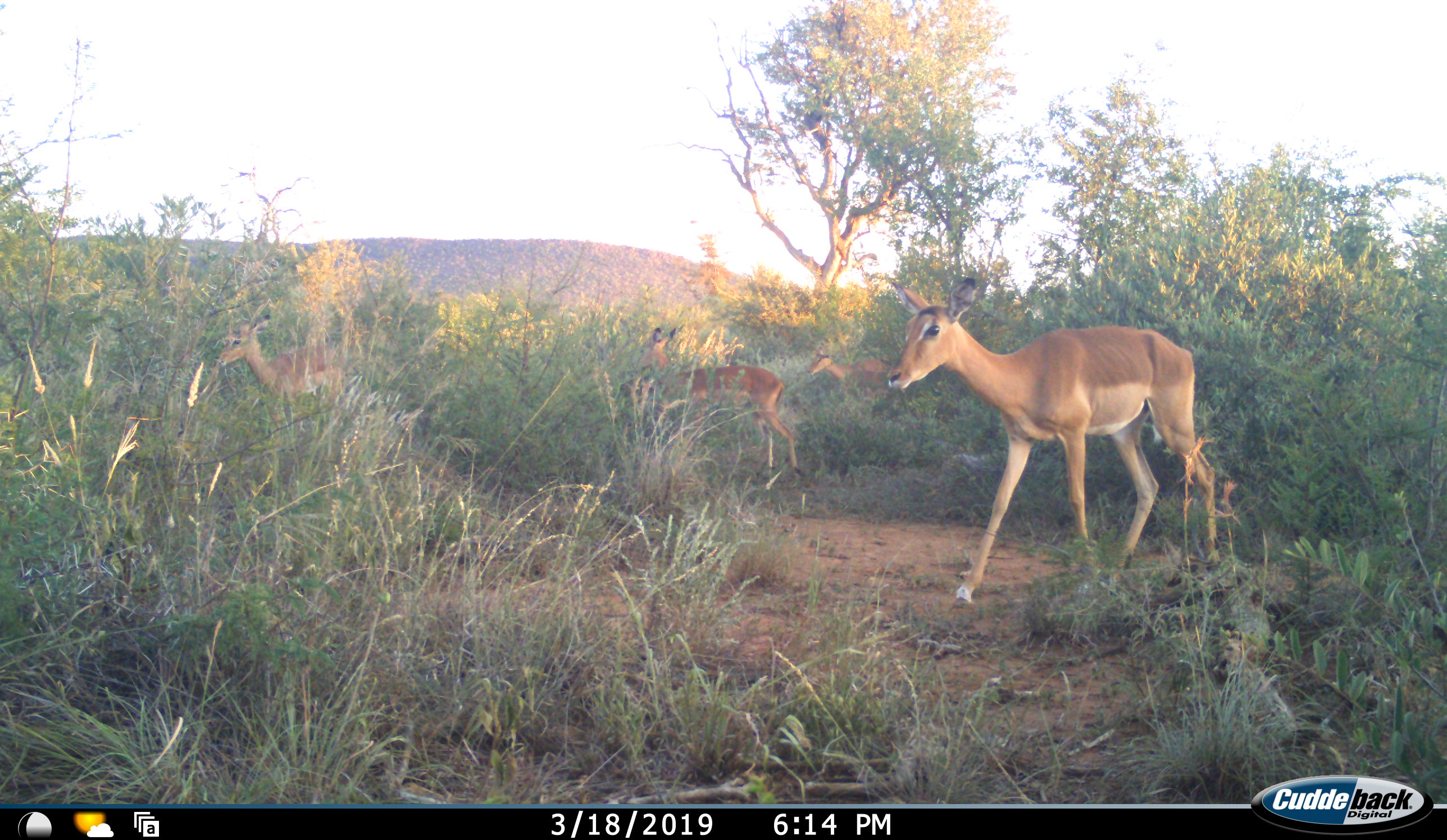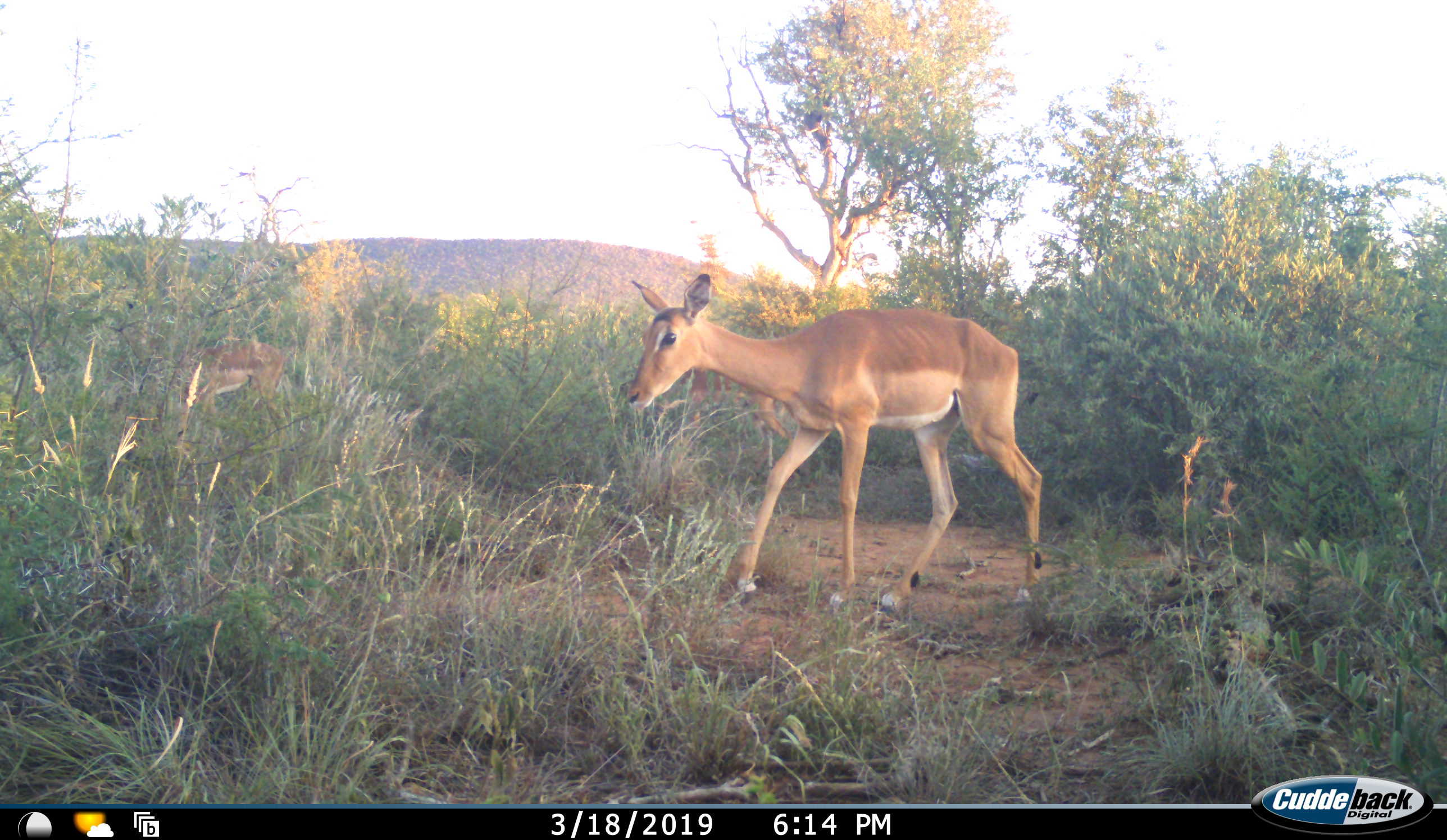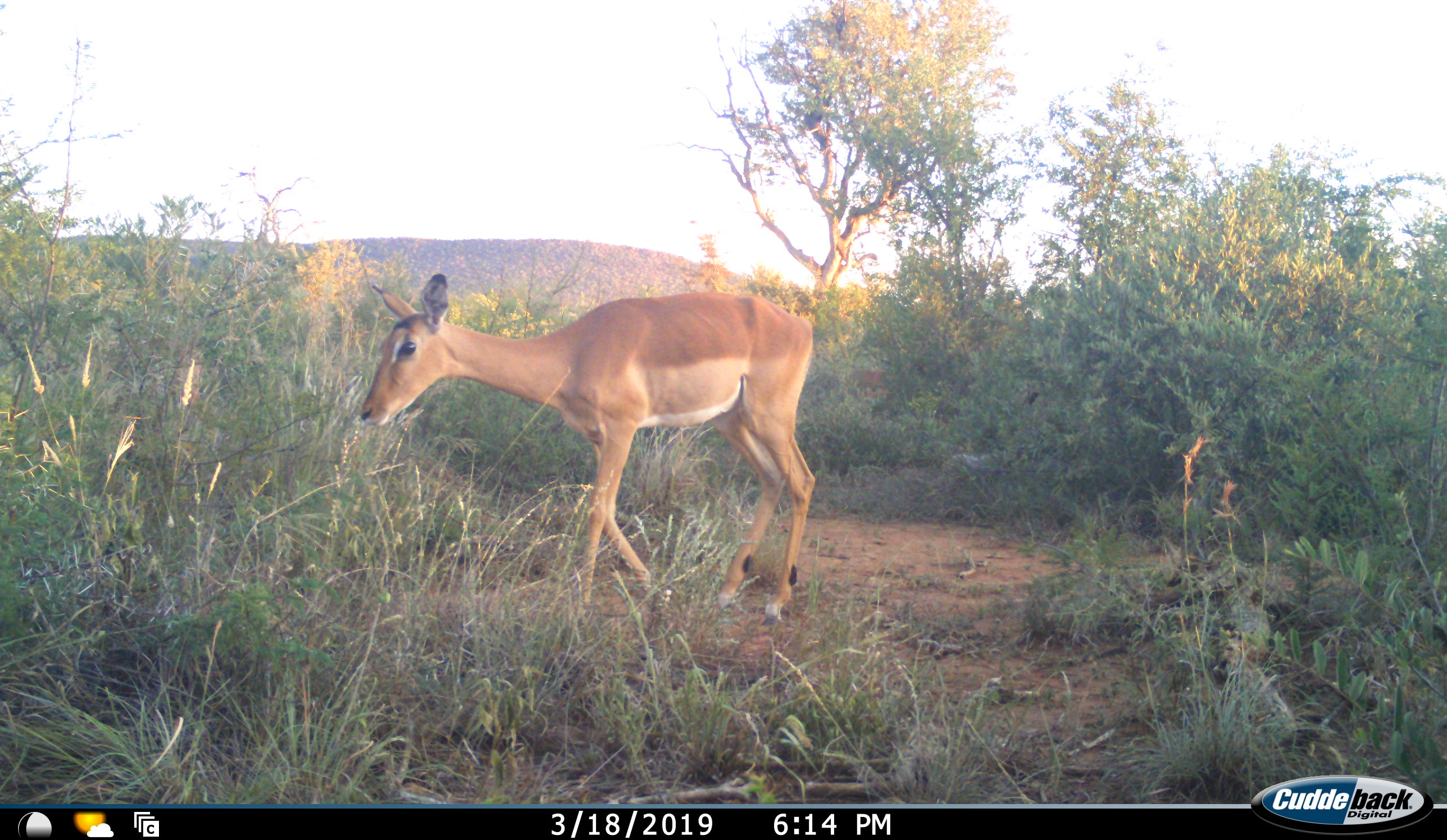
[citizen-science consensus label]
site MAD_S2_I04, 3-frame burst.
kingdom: Animalia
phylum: Chordata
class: Mammalia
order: Artiodactyla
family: Bovidae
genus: Aepyceros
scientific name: Aepyceros melampus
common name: impala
Impala (Aepyceros melampus), count 4. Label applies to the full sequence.